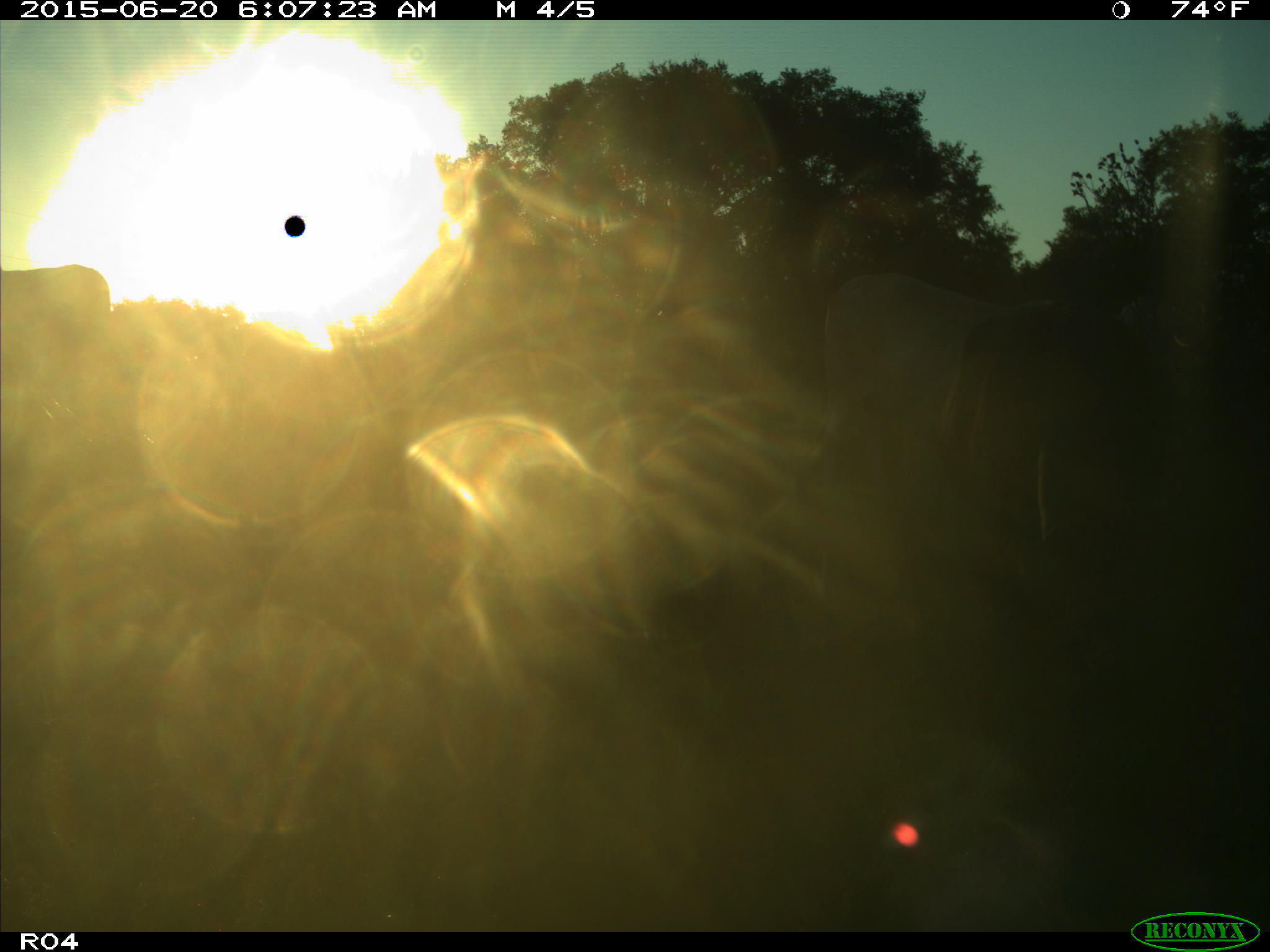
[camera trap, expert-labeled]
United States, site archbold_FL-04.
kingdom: Animalia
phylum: Chordata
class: Mammalia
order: Artiodactyla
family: Bovidae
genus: Bos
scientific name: Bos taurus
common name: domestic cow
Bos taurus (domestic cow).